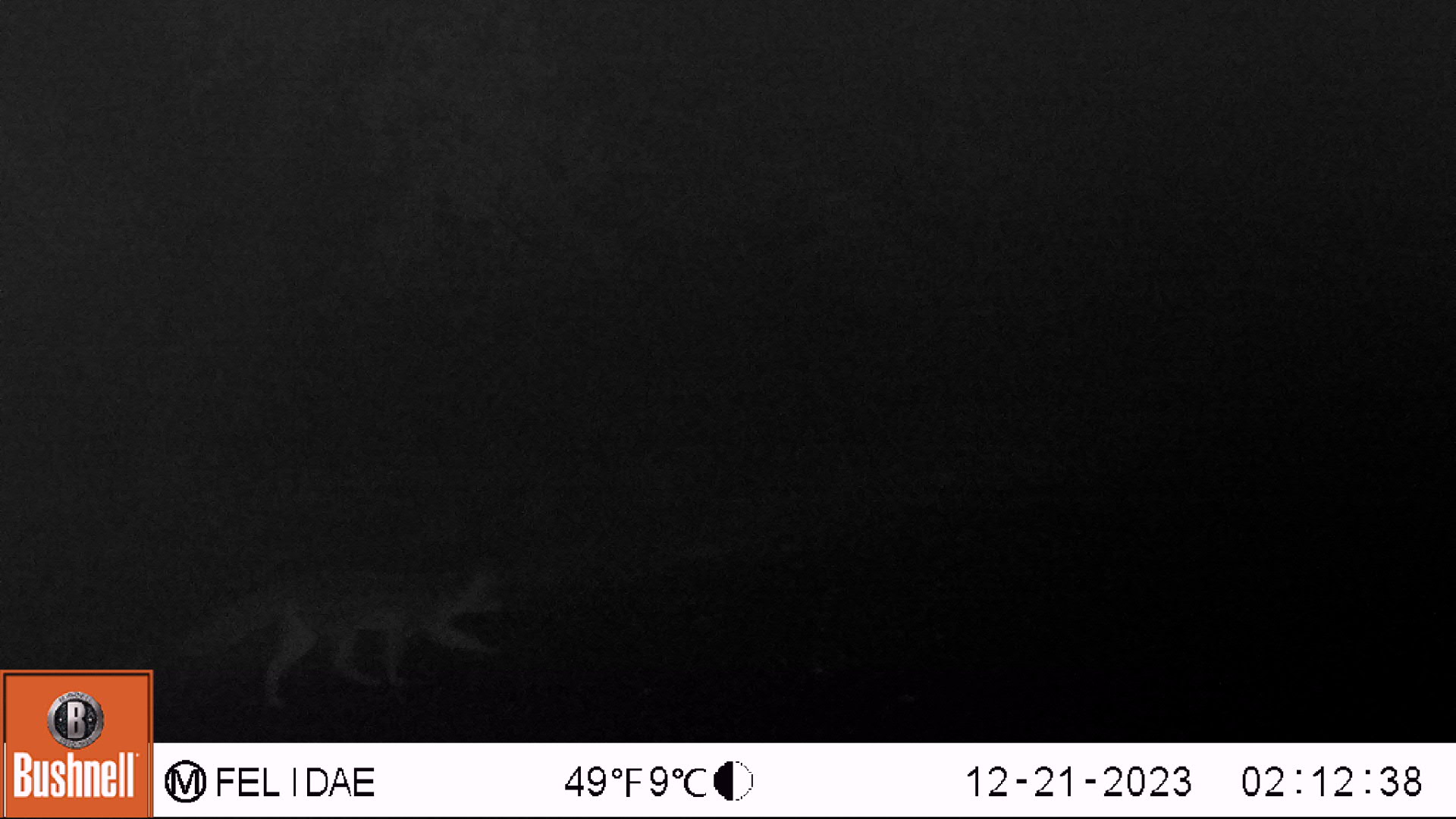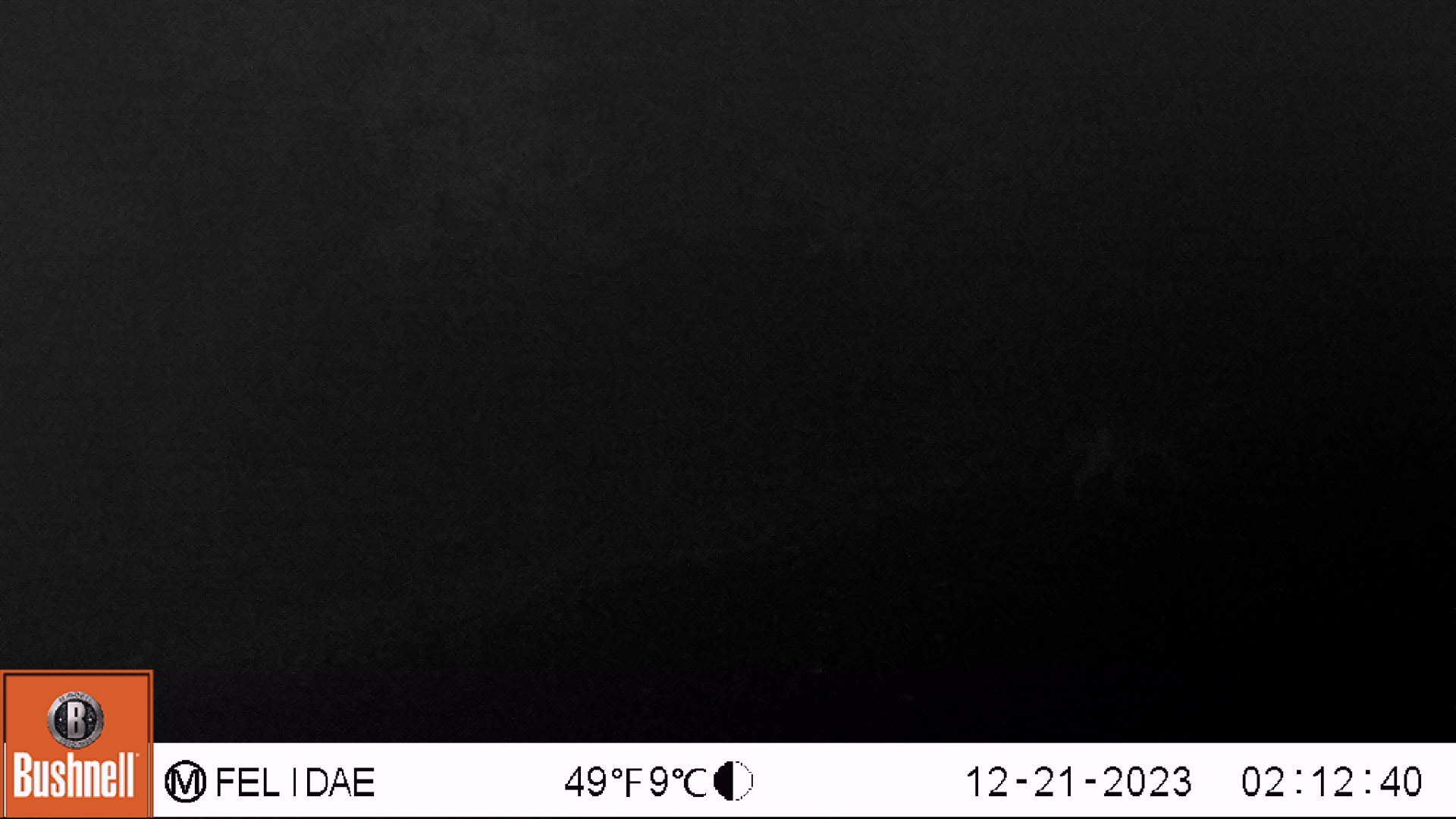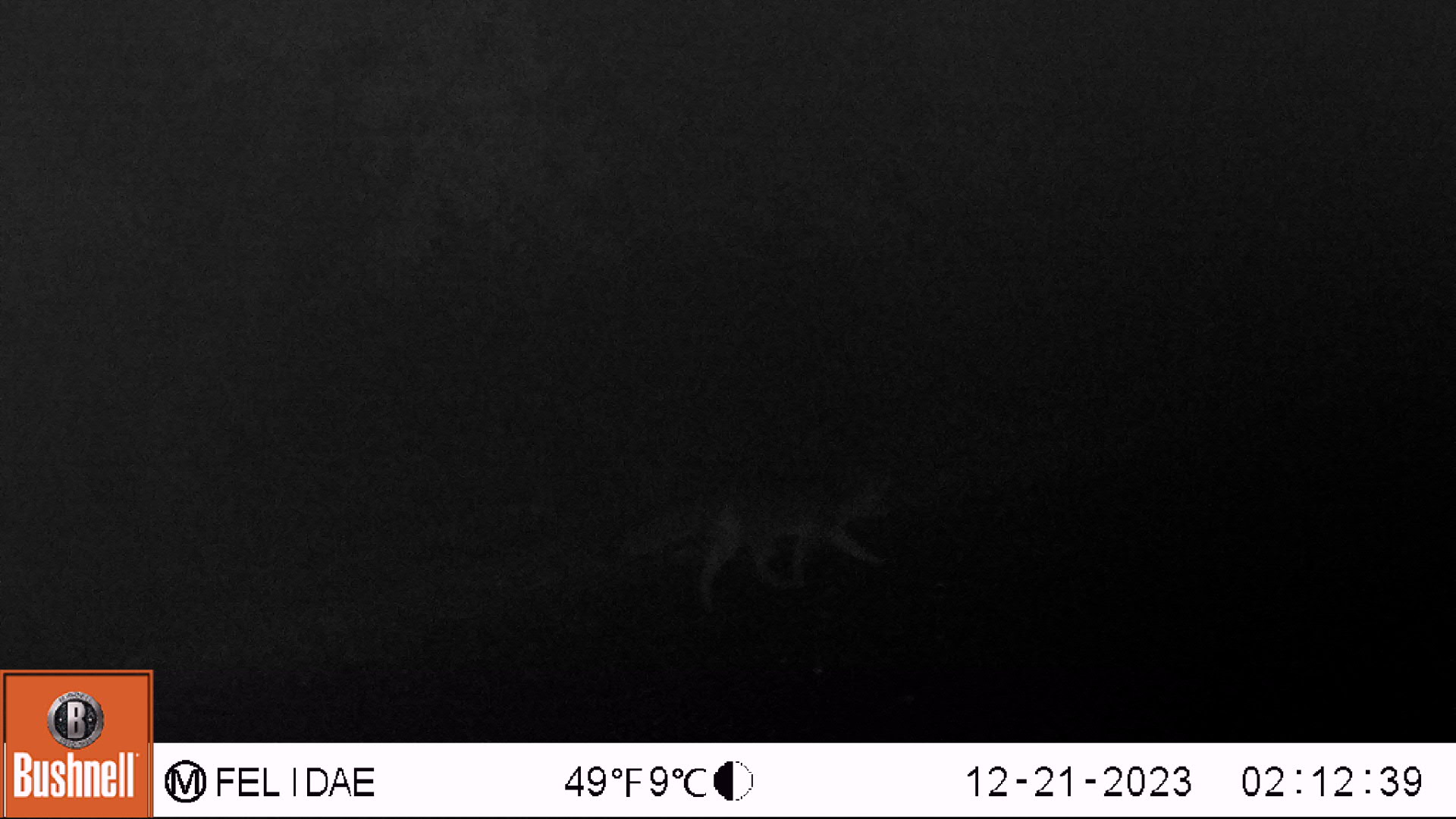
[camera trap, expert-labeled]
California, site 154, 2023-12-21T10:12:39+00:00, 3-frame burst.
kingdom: Animalia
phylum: Chordata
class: Mammalia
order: Carnivora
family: Canidae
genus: Urocyon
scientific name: Urocyon cinereoargenteus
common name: gray fox